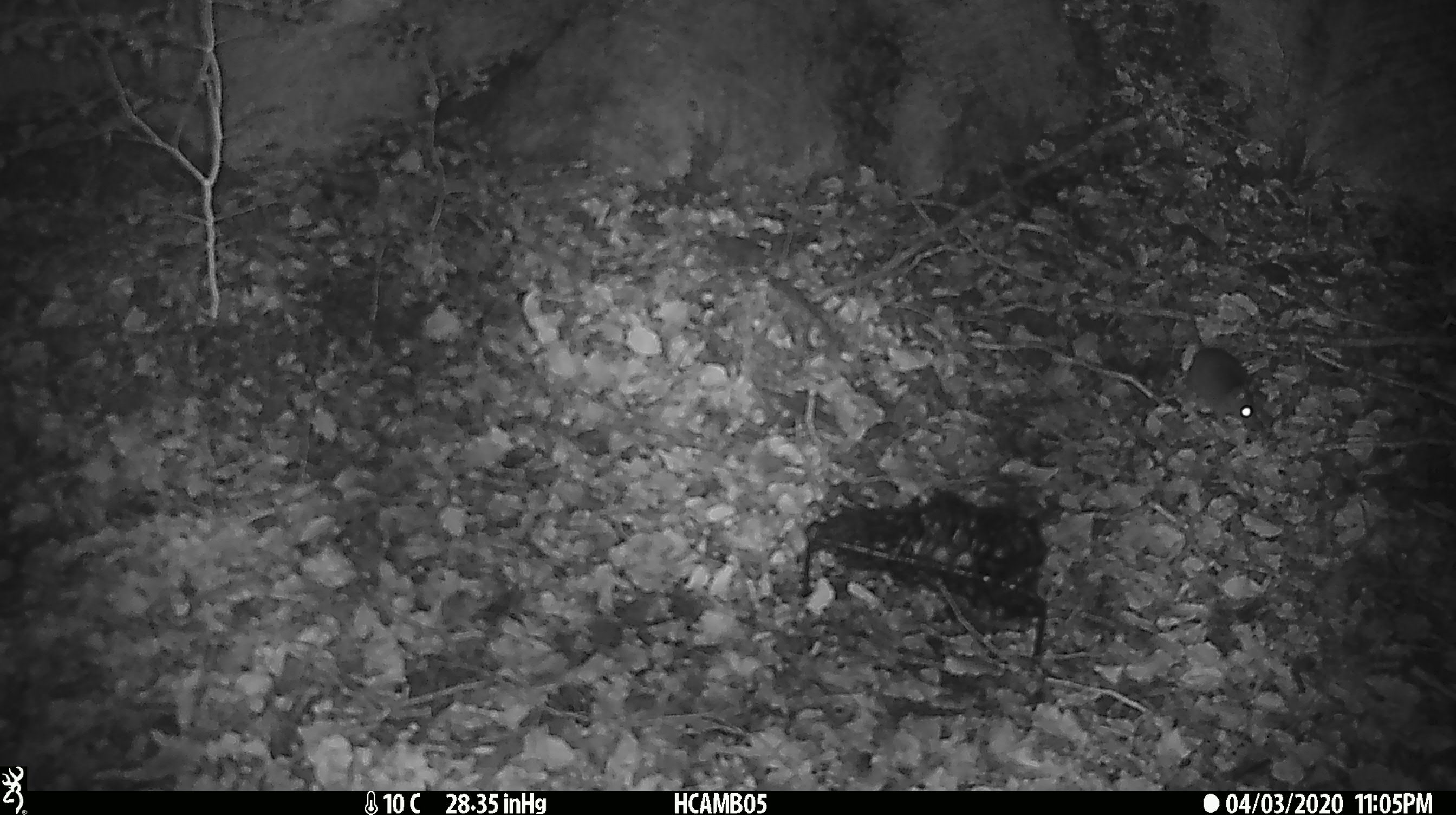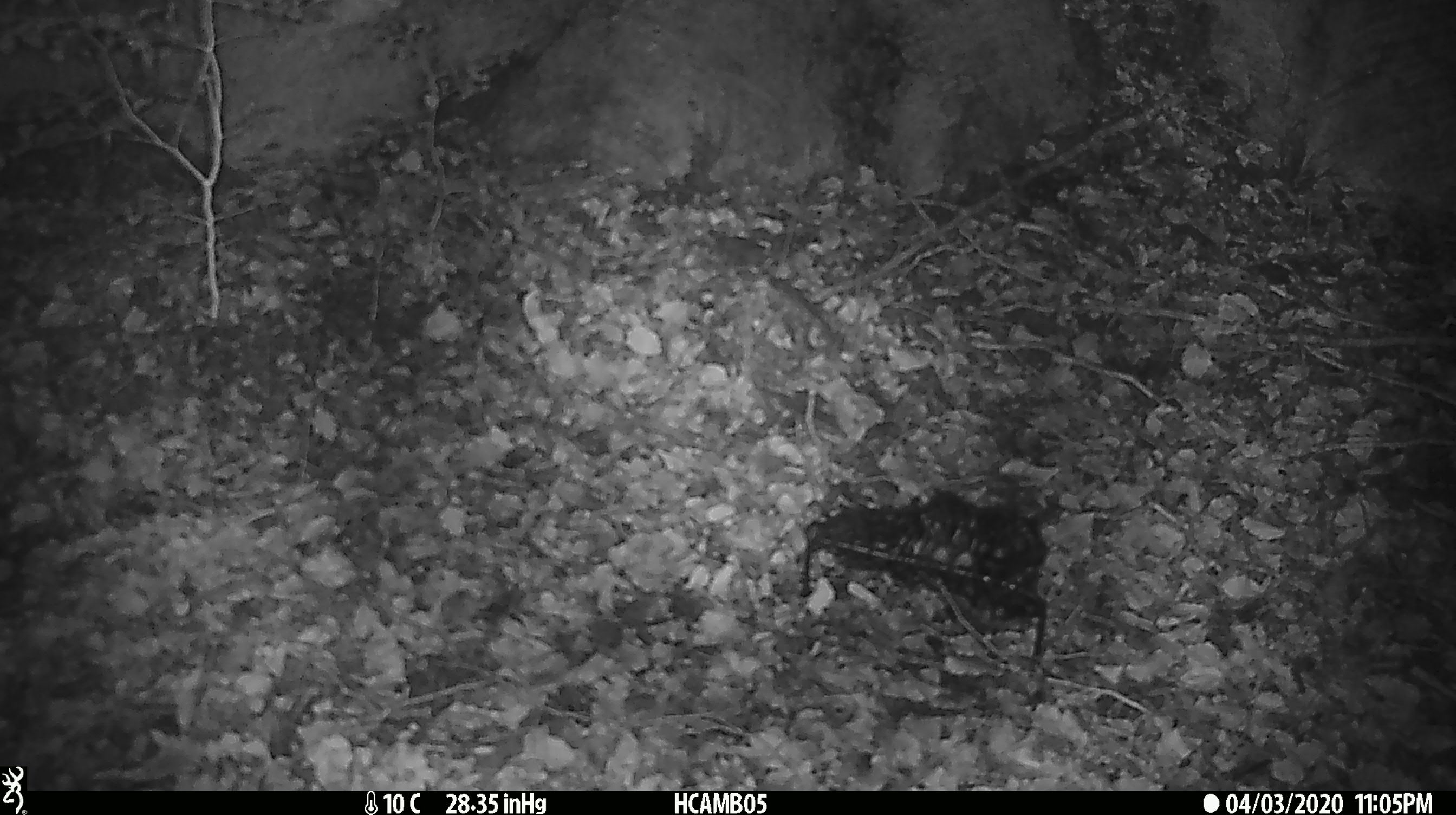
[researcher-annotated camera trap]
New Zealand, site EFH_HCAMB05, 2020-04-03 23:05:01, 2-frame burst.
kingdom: Animalia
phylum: Chordata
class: Mammalia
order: Rodentia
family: Muridae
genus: Mus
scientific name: Mus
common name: mouse